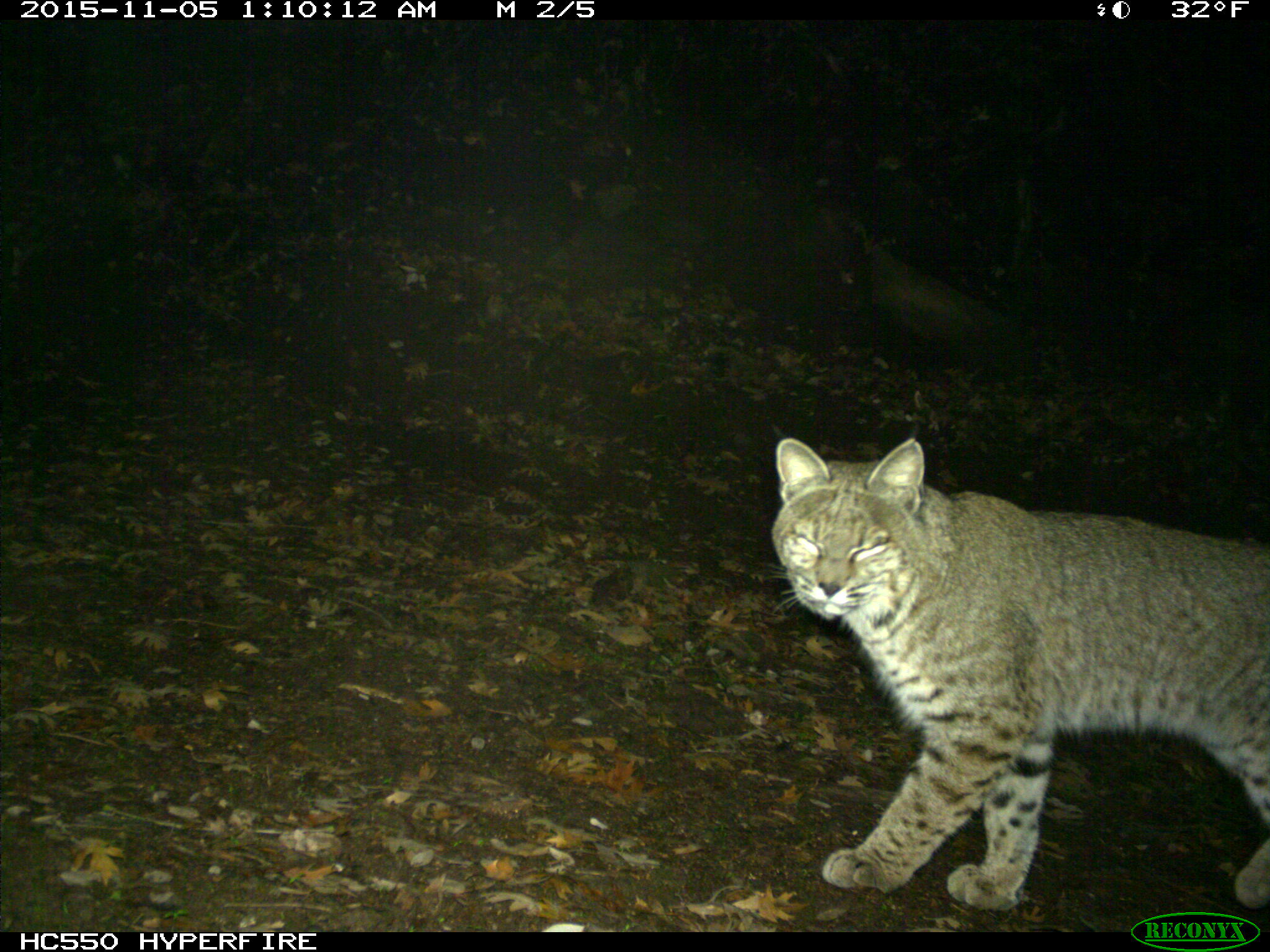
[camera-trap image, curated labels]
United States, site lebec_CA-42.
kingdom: Animalia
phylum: Chordata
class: Mammalia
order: Carnivora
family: Felidae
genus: Lynx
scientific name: Lynx rufus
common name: bobcat